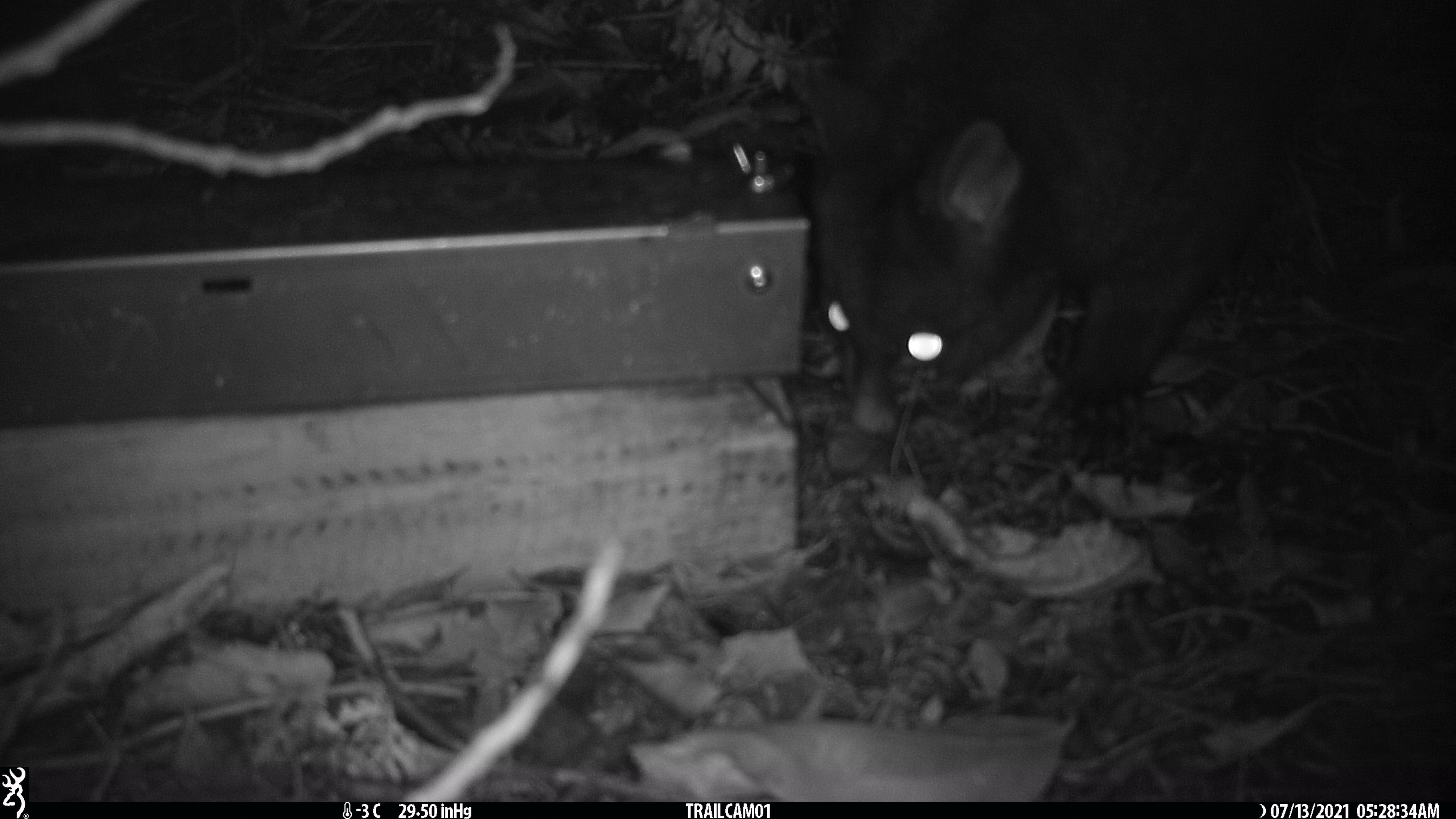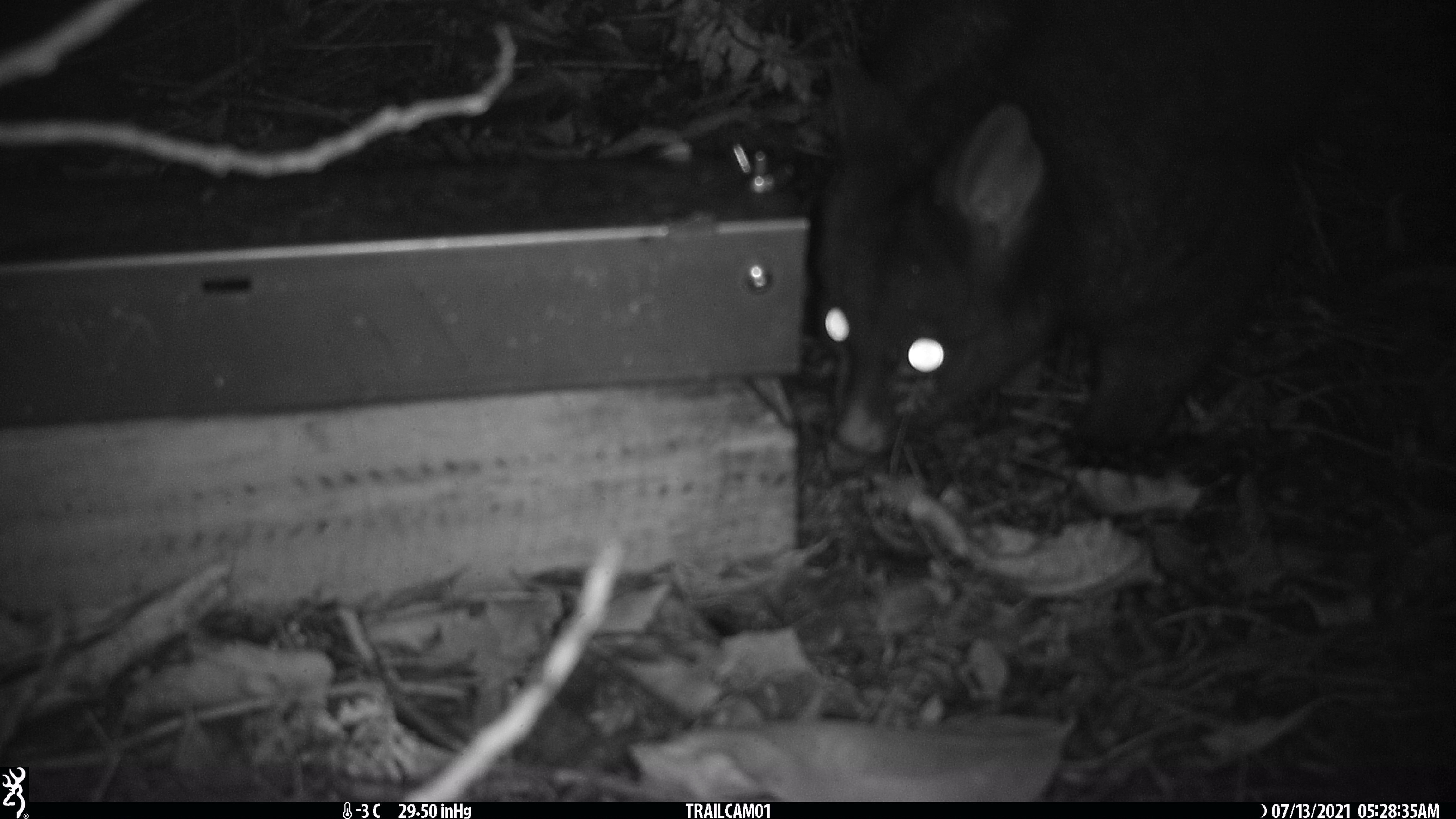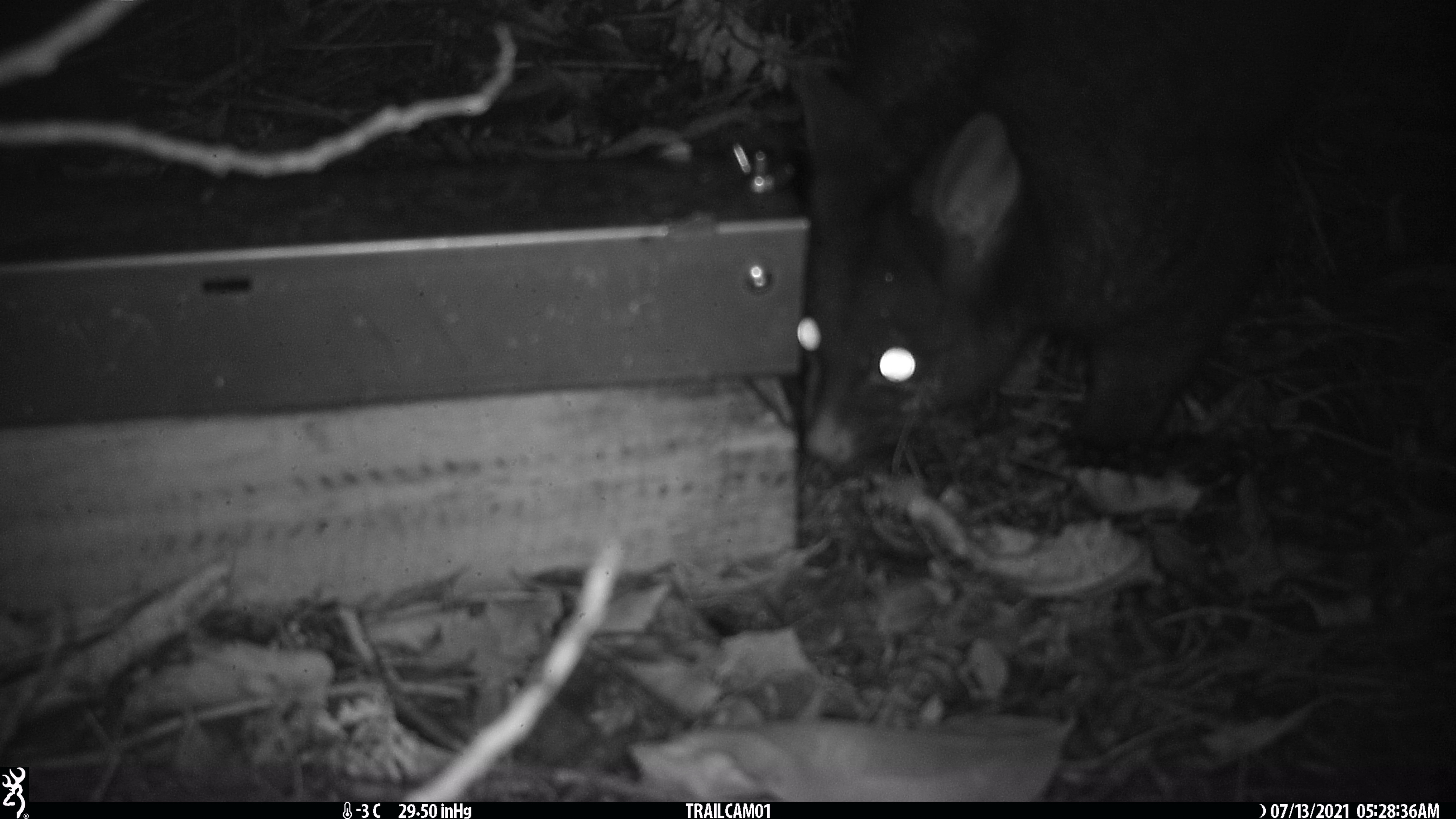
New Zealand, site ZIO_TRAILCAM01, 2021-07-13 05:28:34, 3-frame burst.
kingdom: Animalia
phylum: Chordata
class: Mammalia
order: Diprotodontia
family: Phalangeridae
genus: Trichosurus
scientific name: Trichosurus vulpecula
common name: common brushtail possum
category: possum